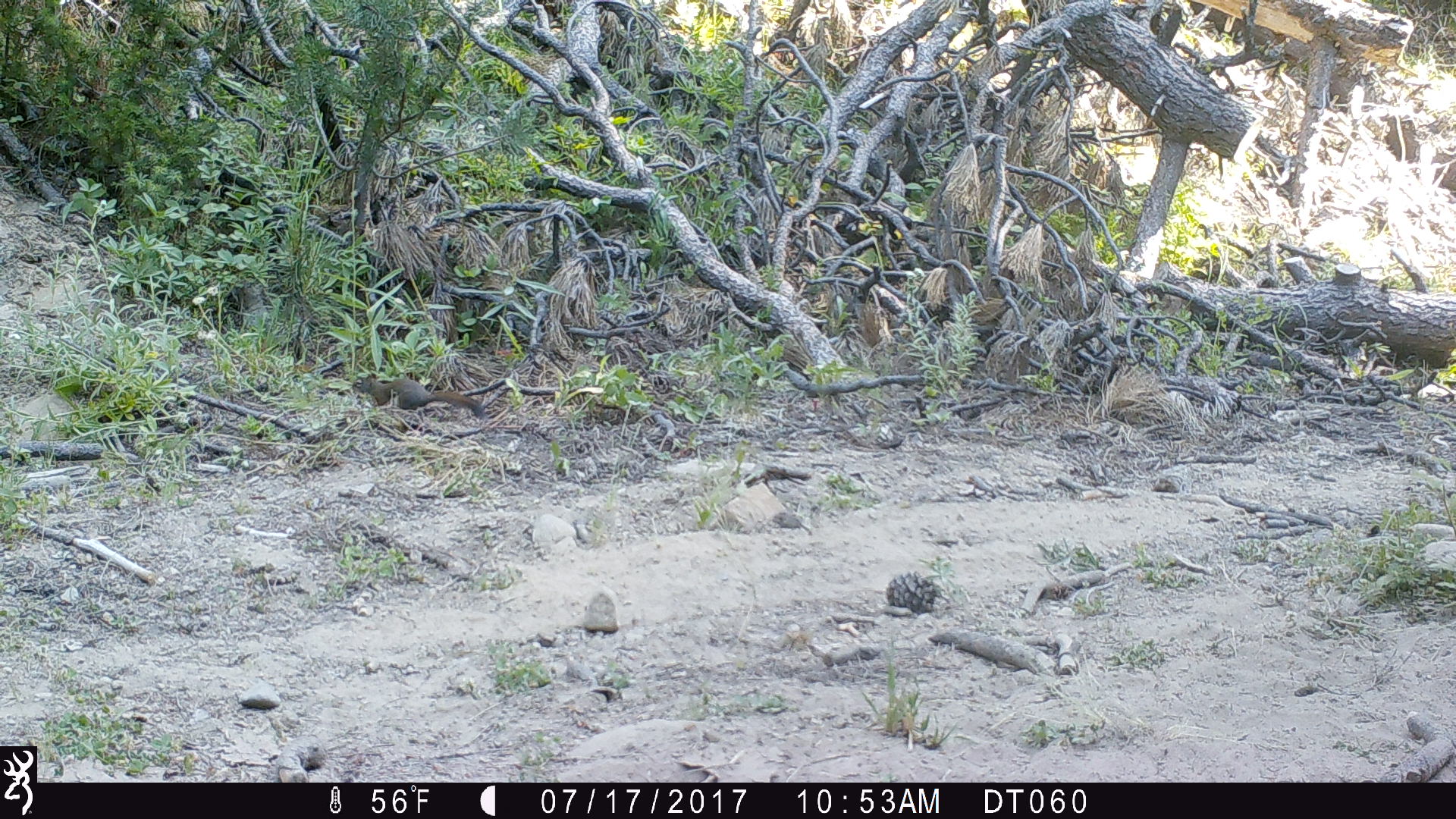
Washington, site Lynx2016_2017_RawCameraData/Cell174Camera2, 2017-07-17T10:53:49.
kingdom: Animalia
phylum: Chordata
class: Mammalia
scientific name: Mammalia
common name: small mammal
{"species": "small mammal (Mammalia)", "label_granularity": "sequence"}